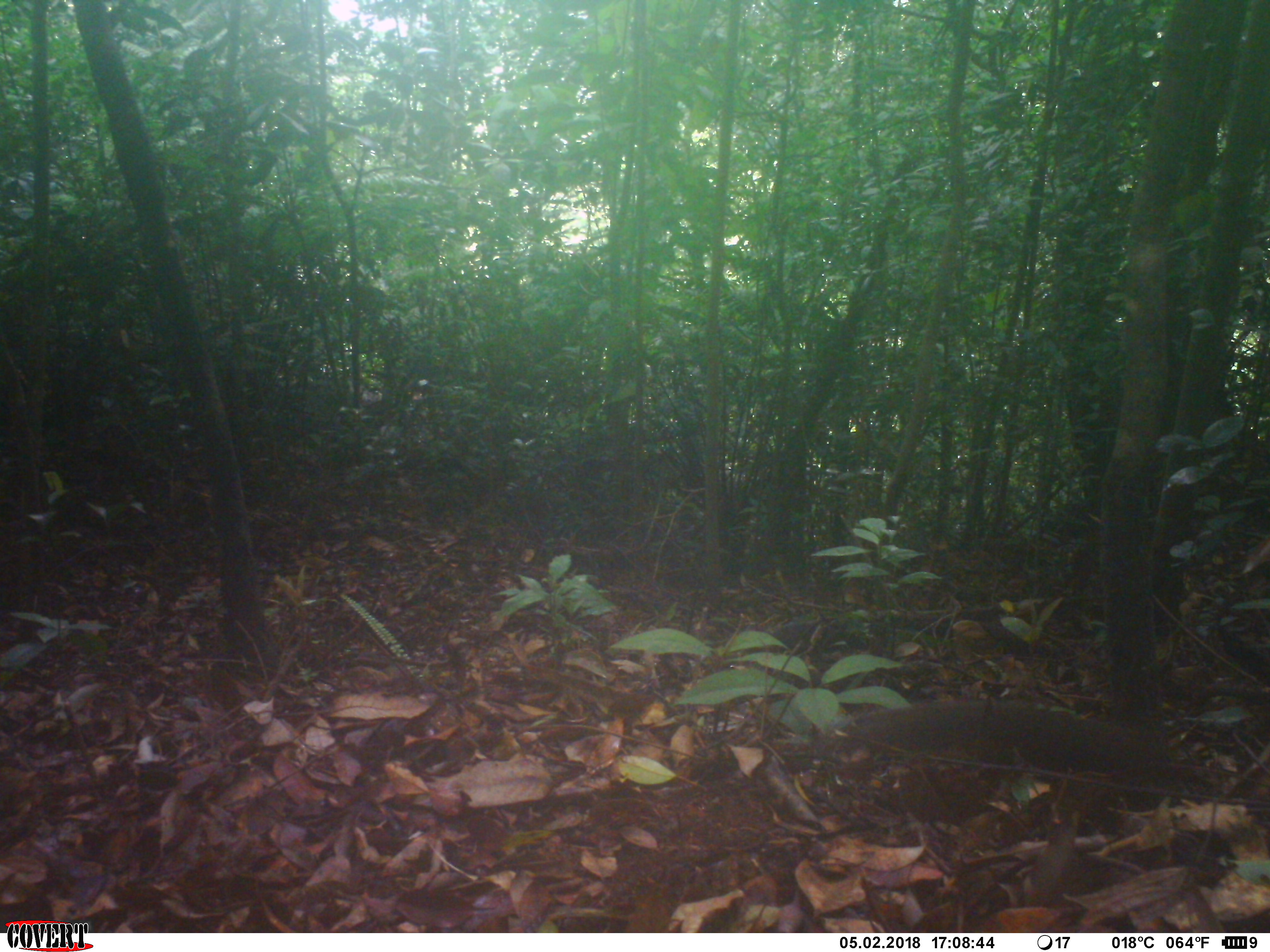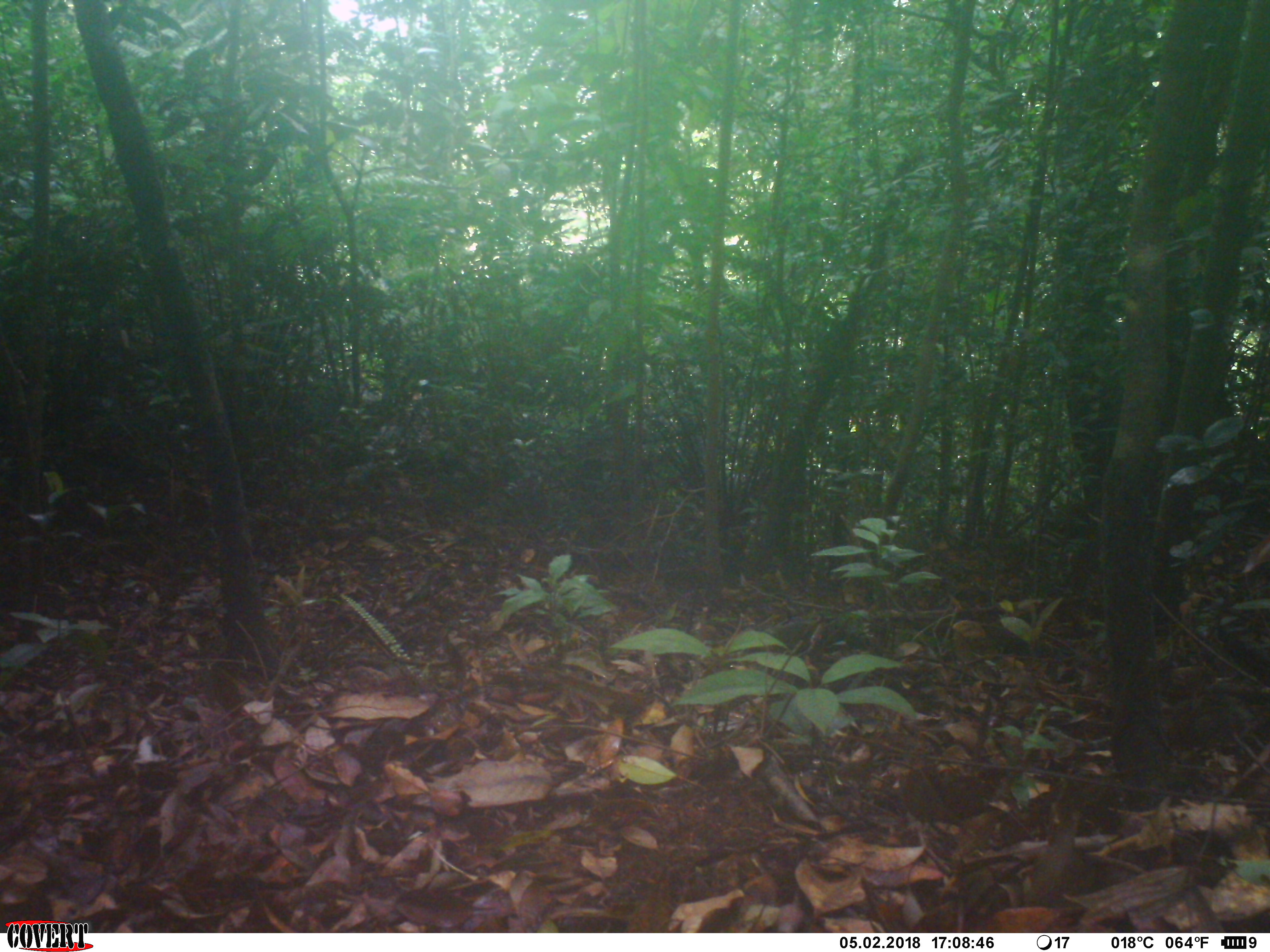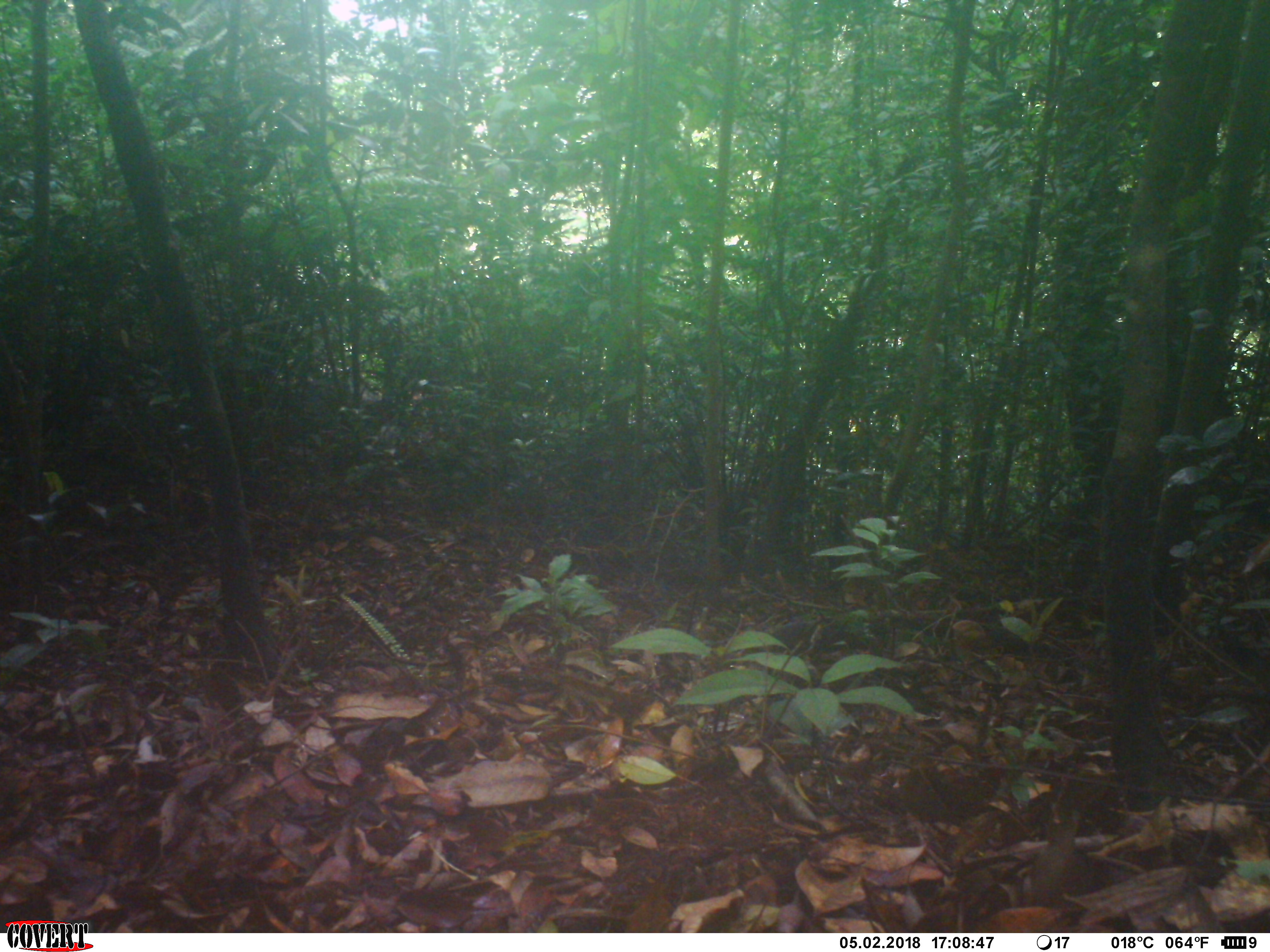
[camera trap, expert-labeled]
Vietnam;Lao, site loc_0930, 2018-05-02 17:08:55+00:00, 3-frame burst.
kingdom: Animalia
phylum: Chordata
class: Mammalia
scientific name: Mammalia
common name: mammal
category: unidentified small mammal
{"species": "unidentified small mammal (mammal) (Mammalia)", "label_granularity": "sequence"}